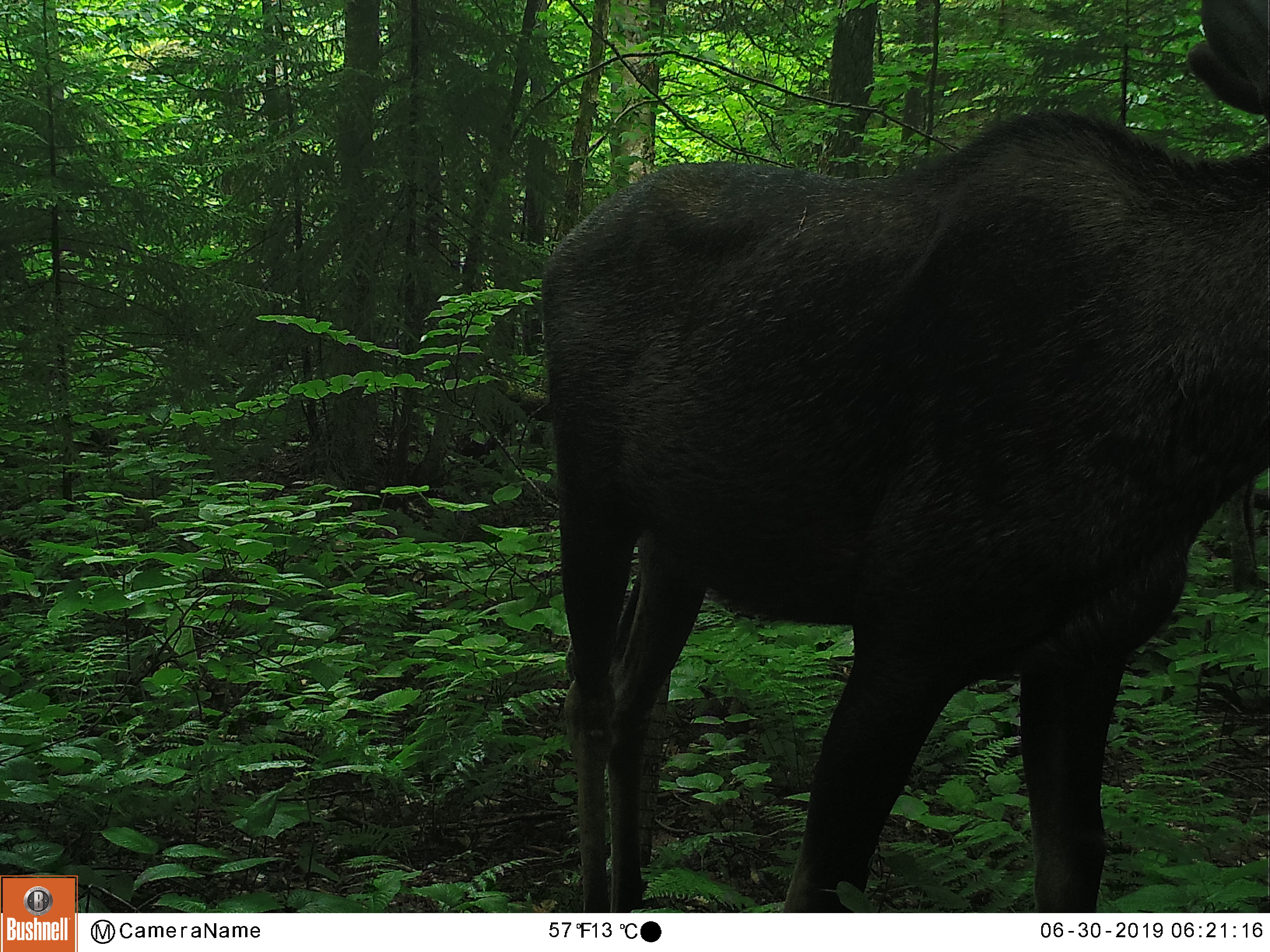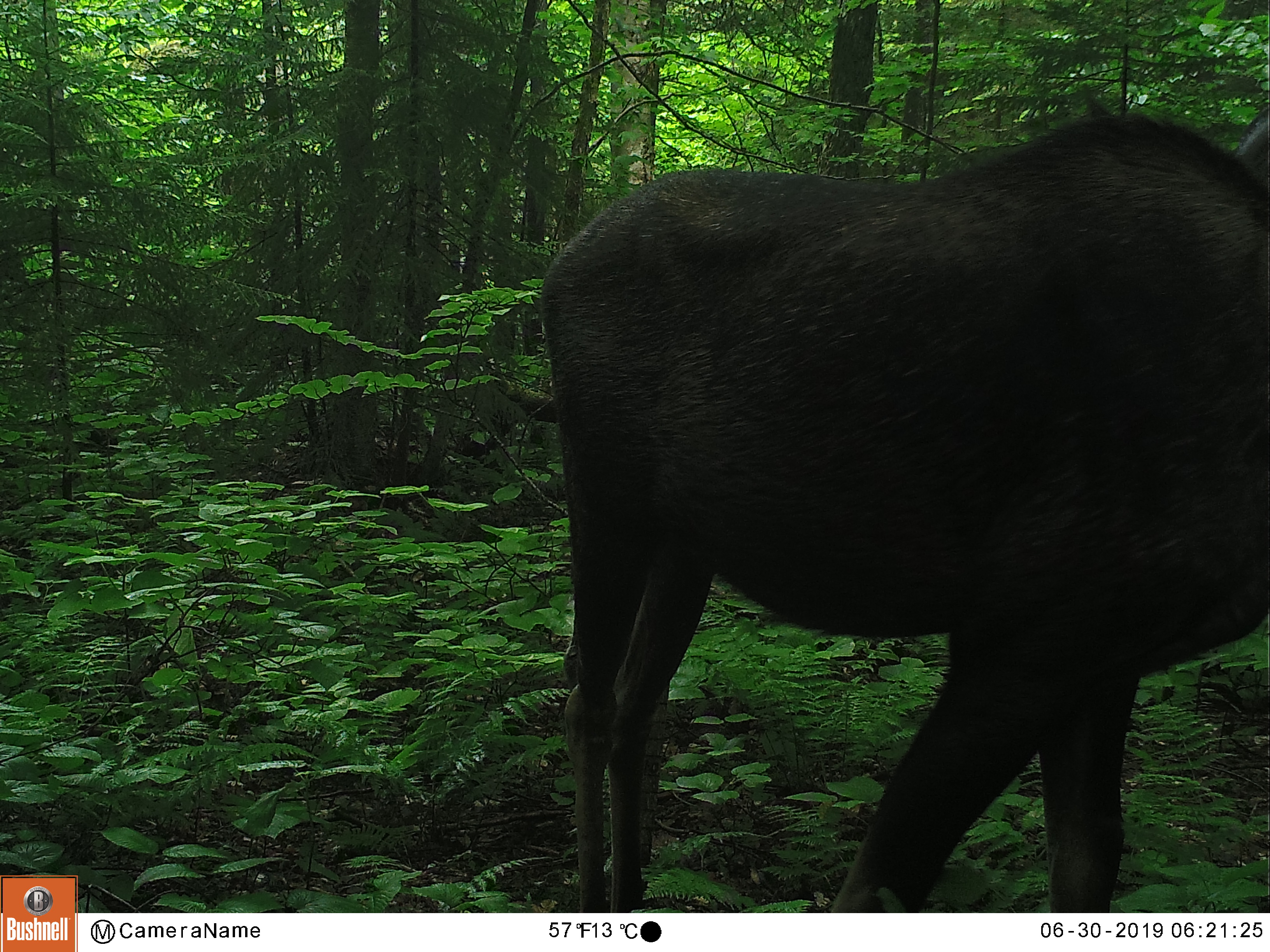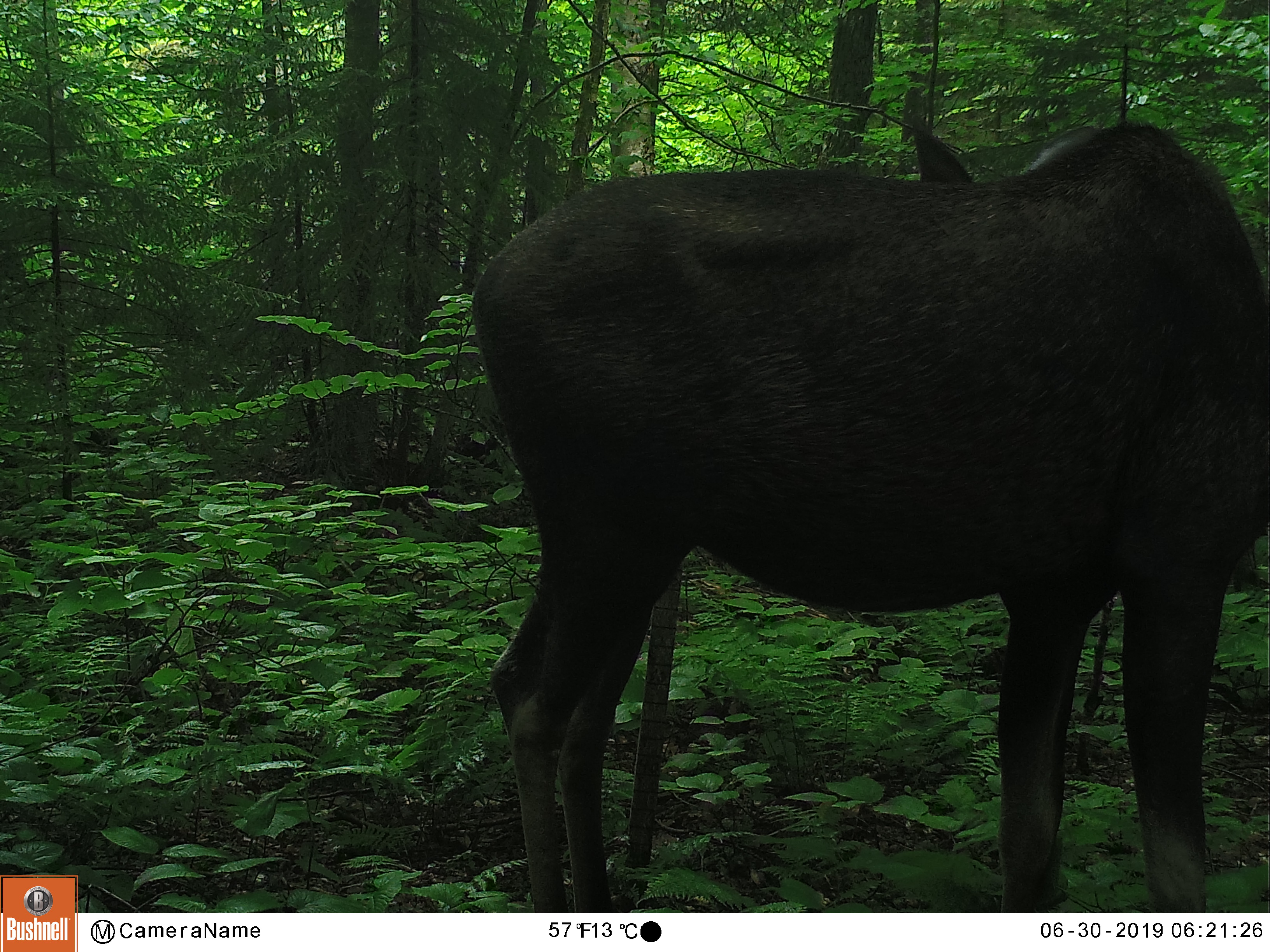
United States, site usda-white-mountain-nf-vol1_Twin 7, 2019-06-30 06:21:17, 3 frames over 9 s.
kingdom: Animalia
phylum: Chordata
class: Mammalia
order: Artiodactyla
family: Cervidae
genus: Alces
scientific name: Alces alces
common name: moose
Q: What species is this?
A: Moose (Alces alces).